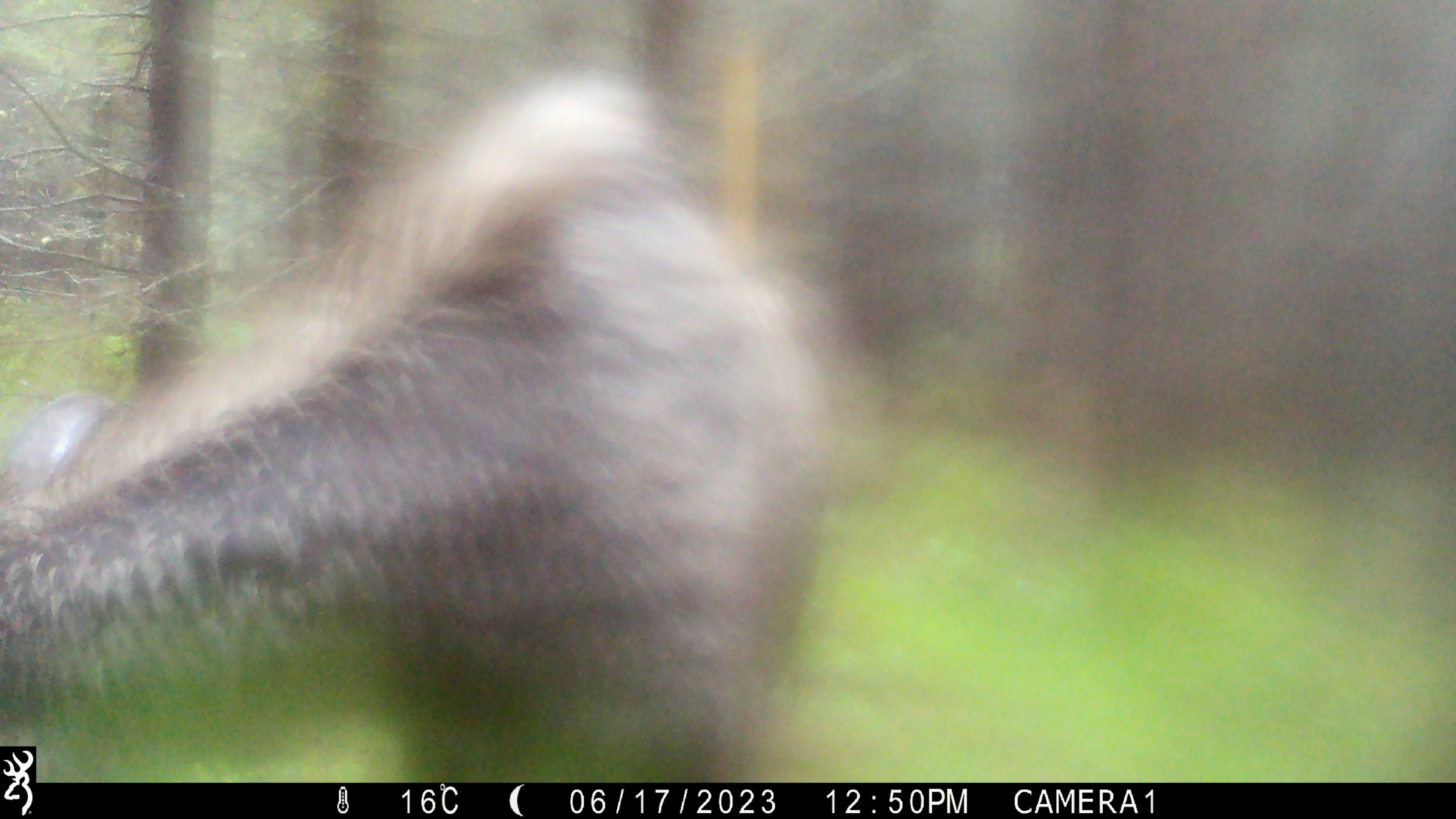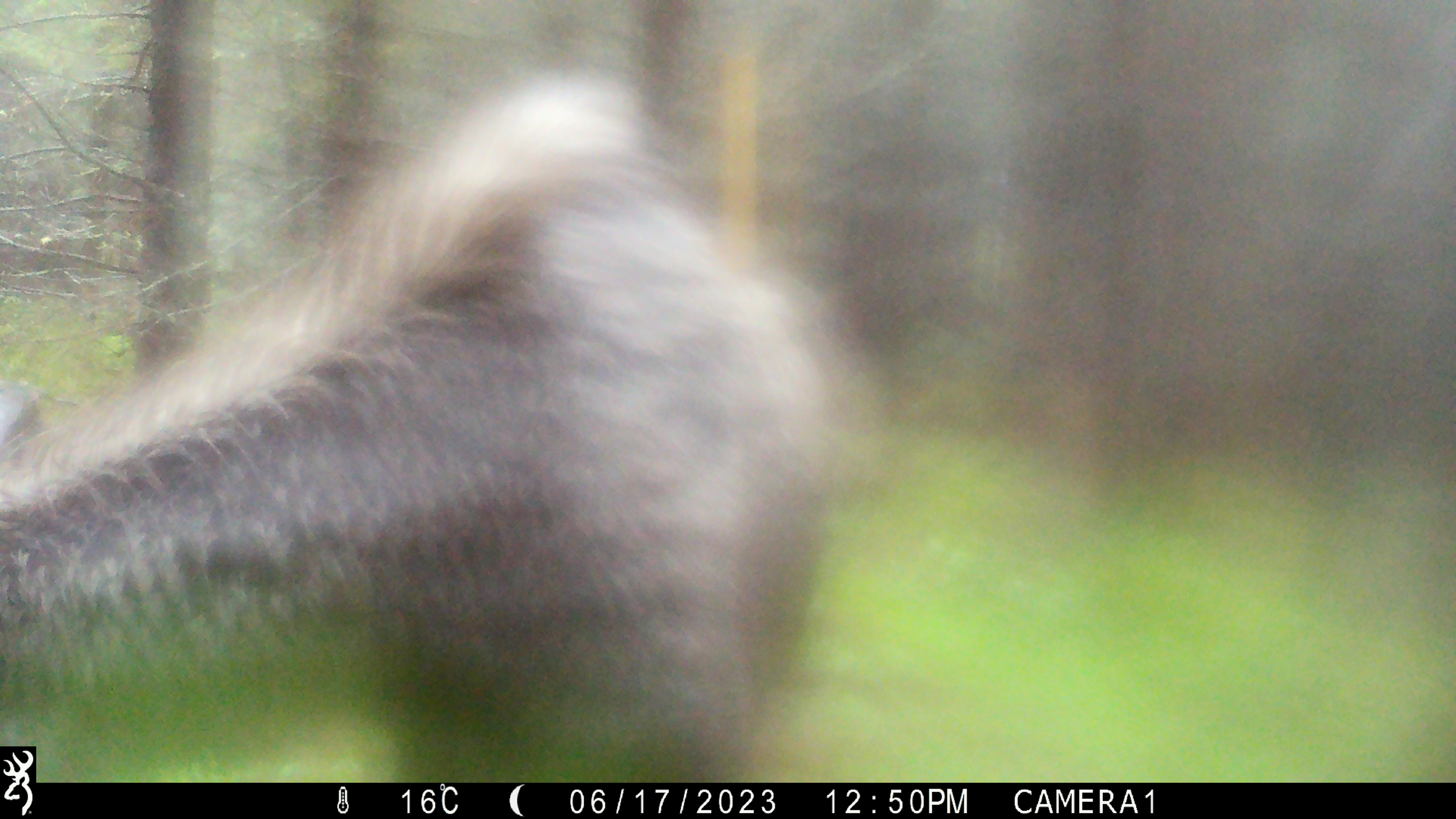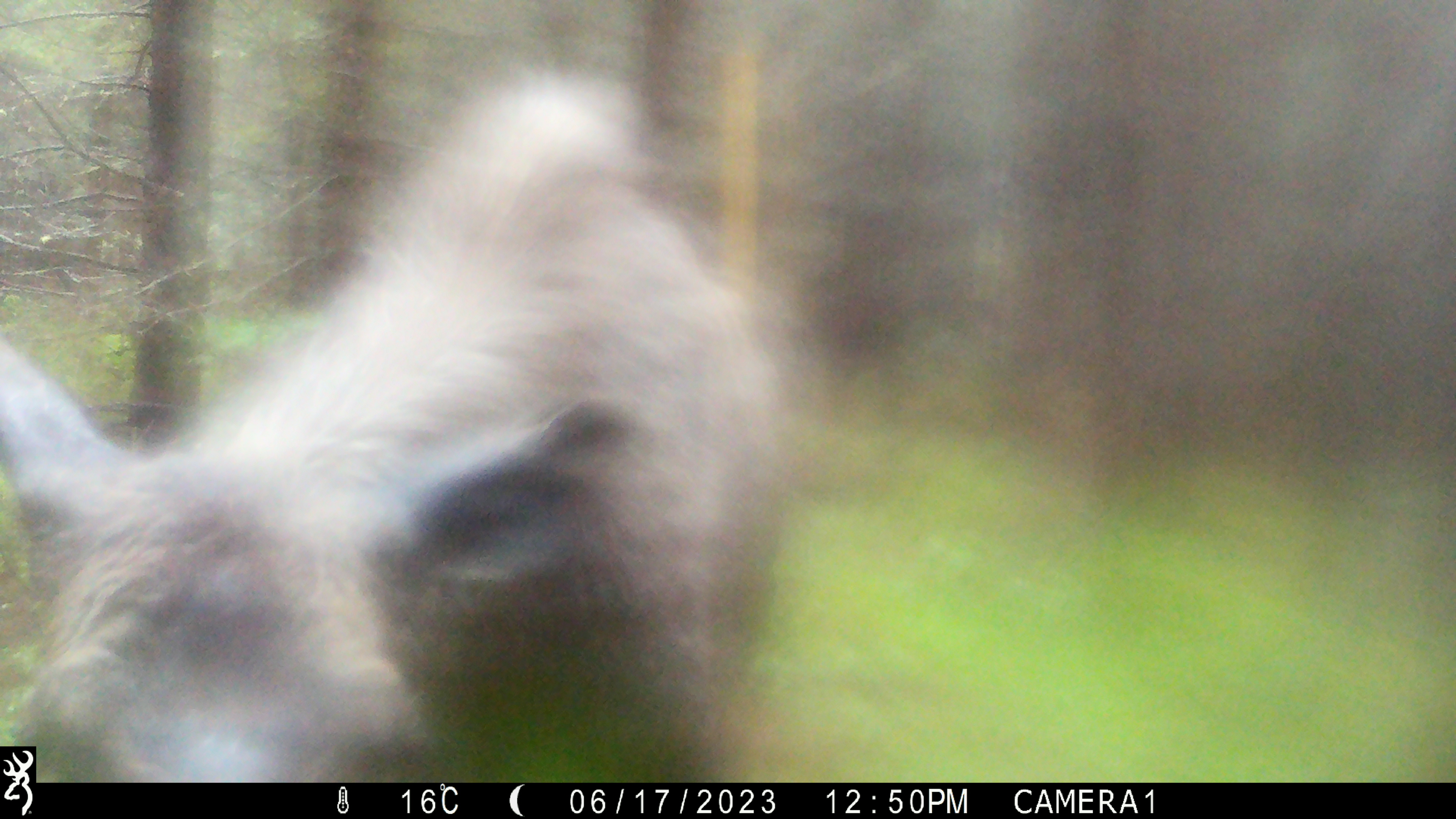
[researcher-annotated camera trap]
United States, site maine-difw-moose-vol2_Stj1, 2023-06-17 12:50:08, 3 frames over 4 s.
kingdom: Animalia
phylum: Chordata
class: Mammalia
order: Artiodactyla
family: Cervidae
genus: Alces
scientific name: Alces alces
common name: moose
Moose (Alces alces).